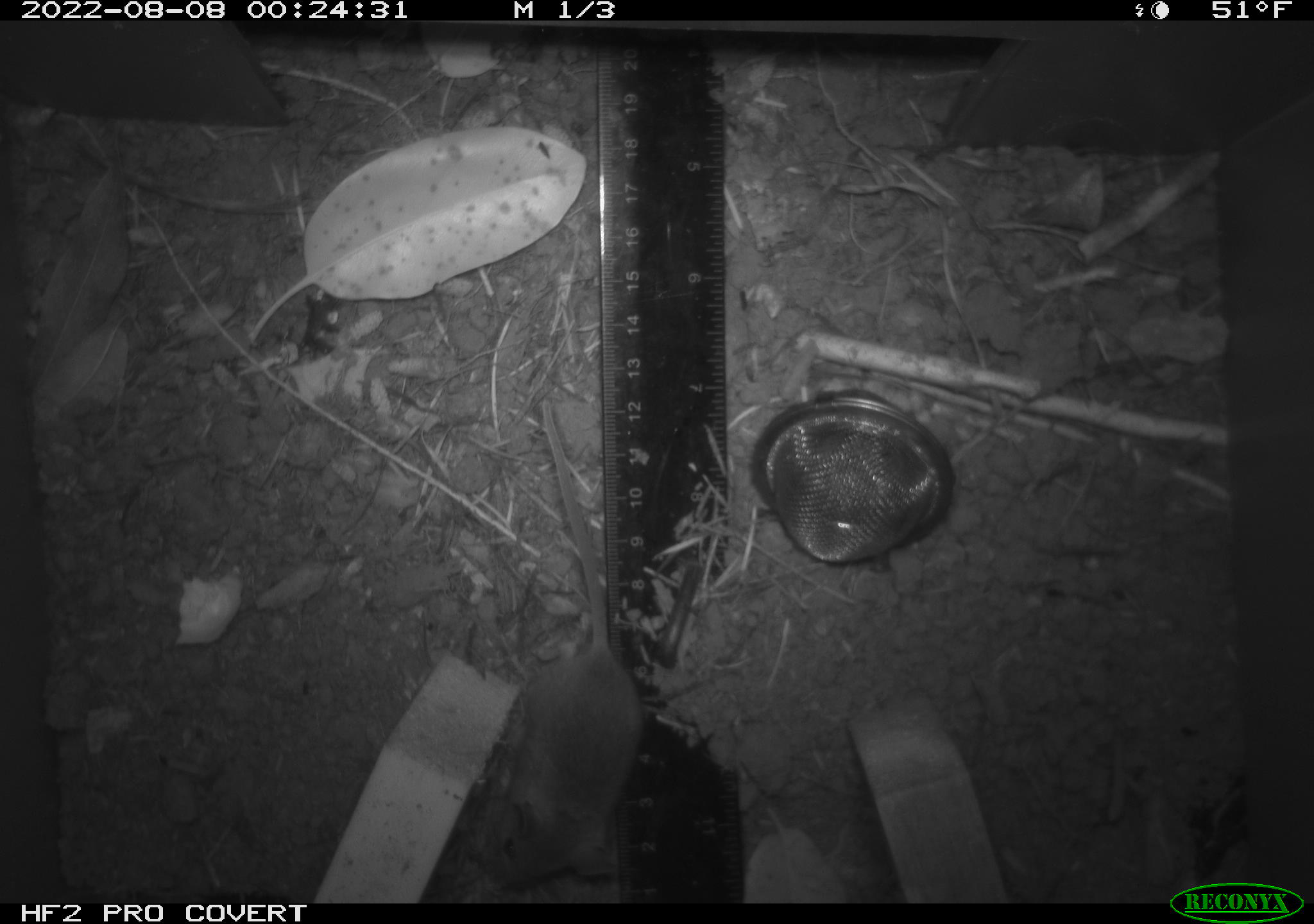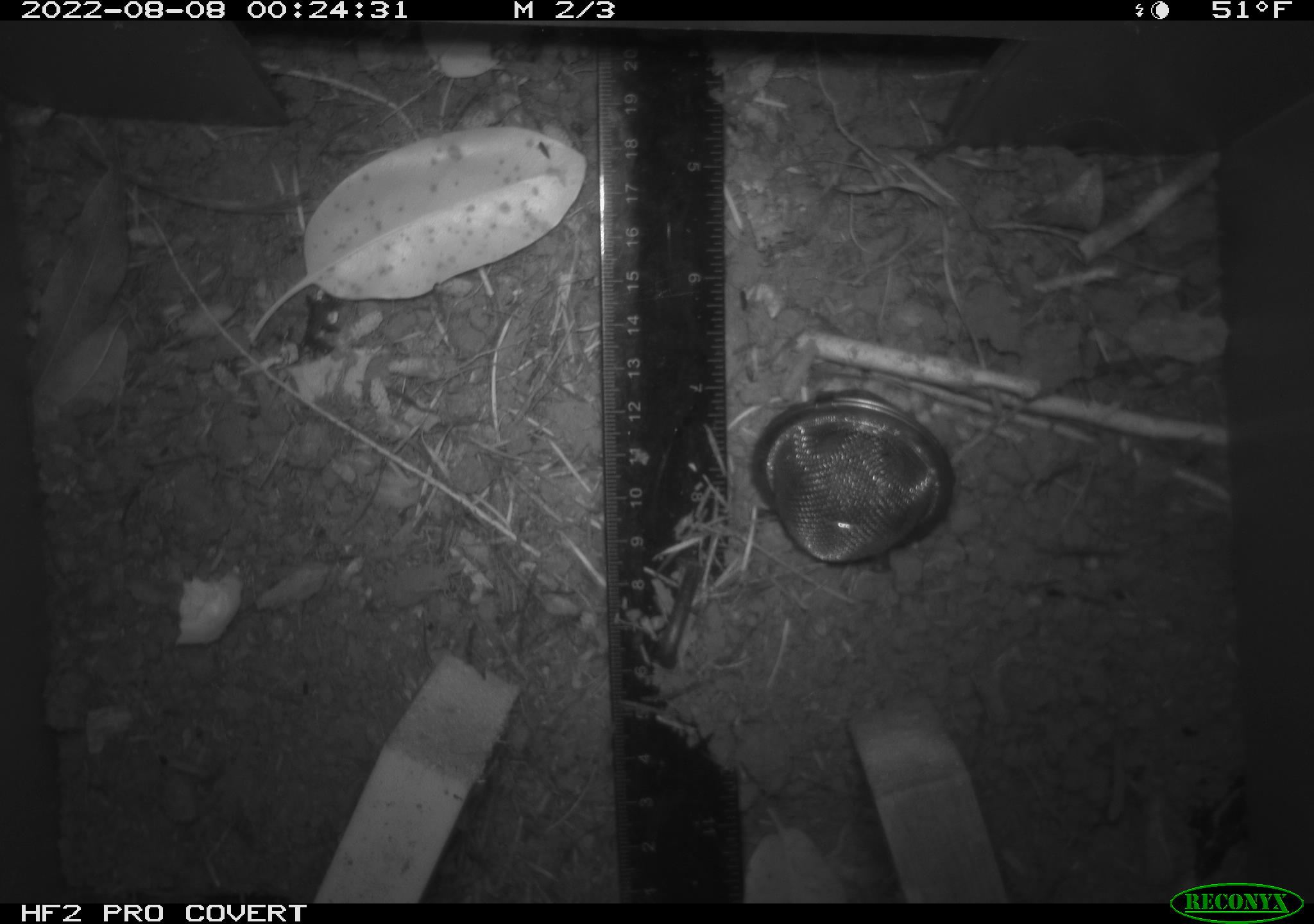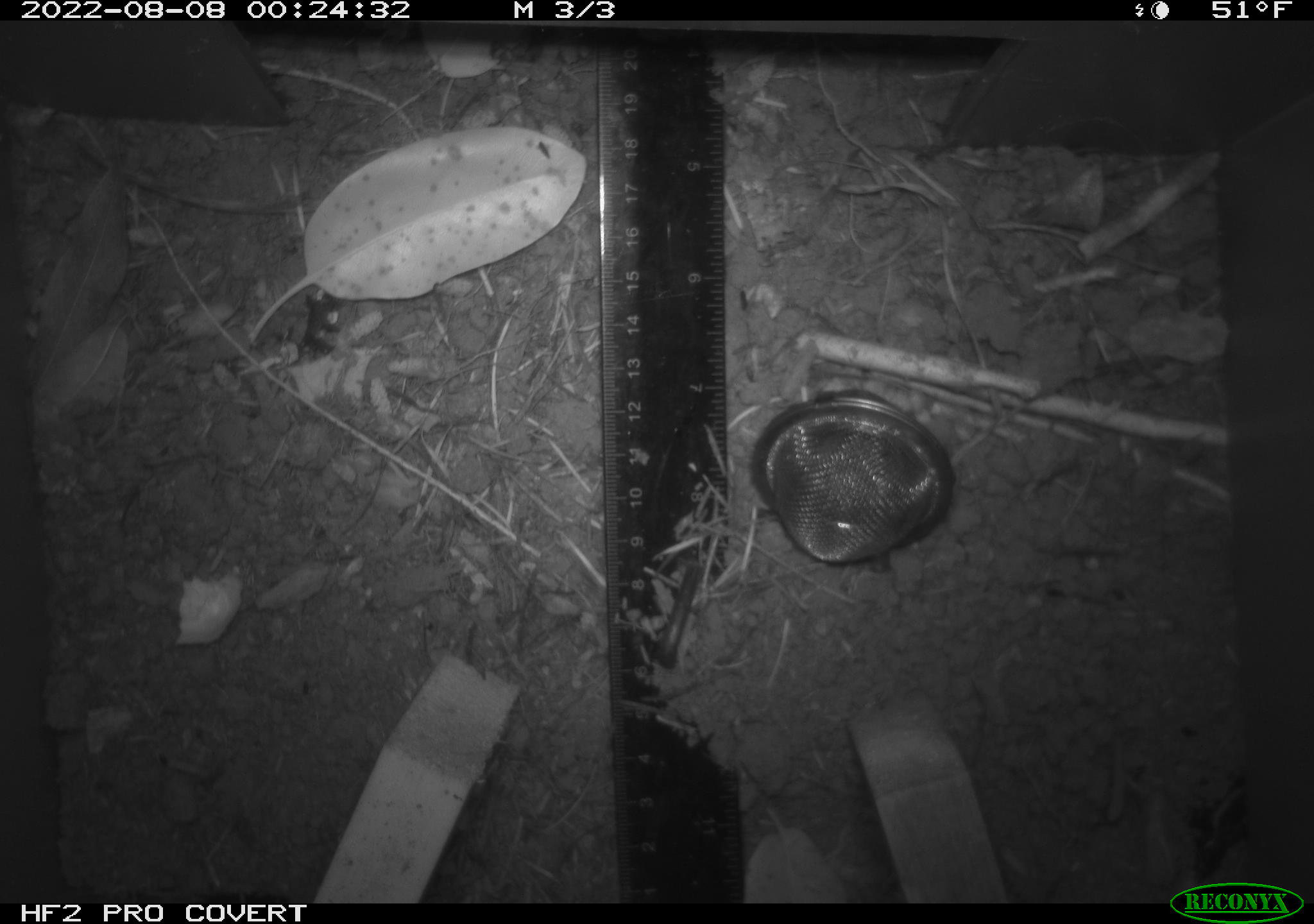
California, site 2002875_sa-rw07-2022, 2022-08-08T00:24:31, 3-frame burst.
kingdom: Animalia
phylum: Chordata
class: Mammalia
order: Rodentia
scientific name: Rodentia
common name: mouse species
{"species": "mouse species (Rodentia)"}